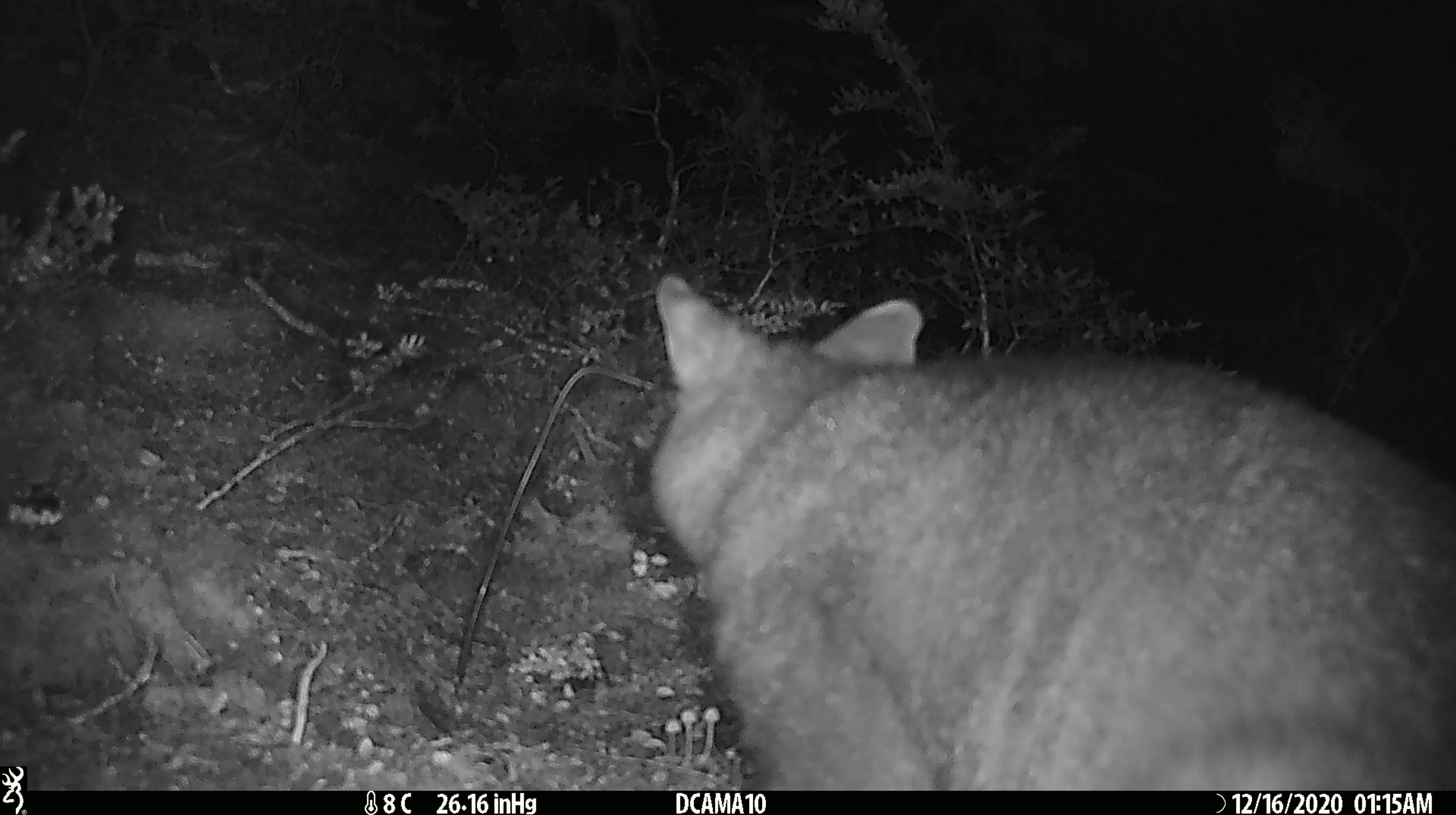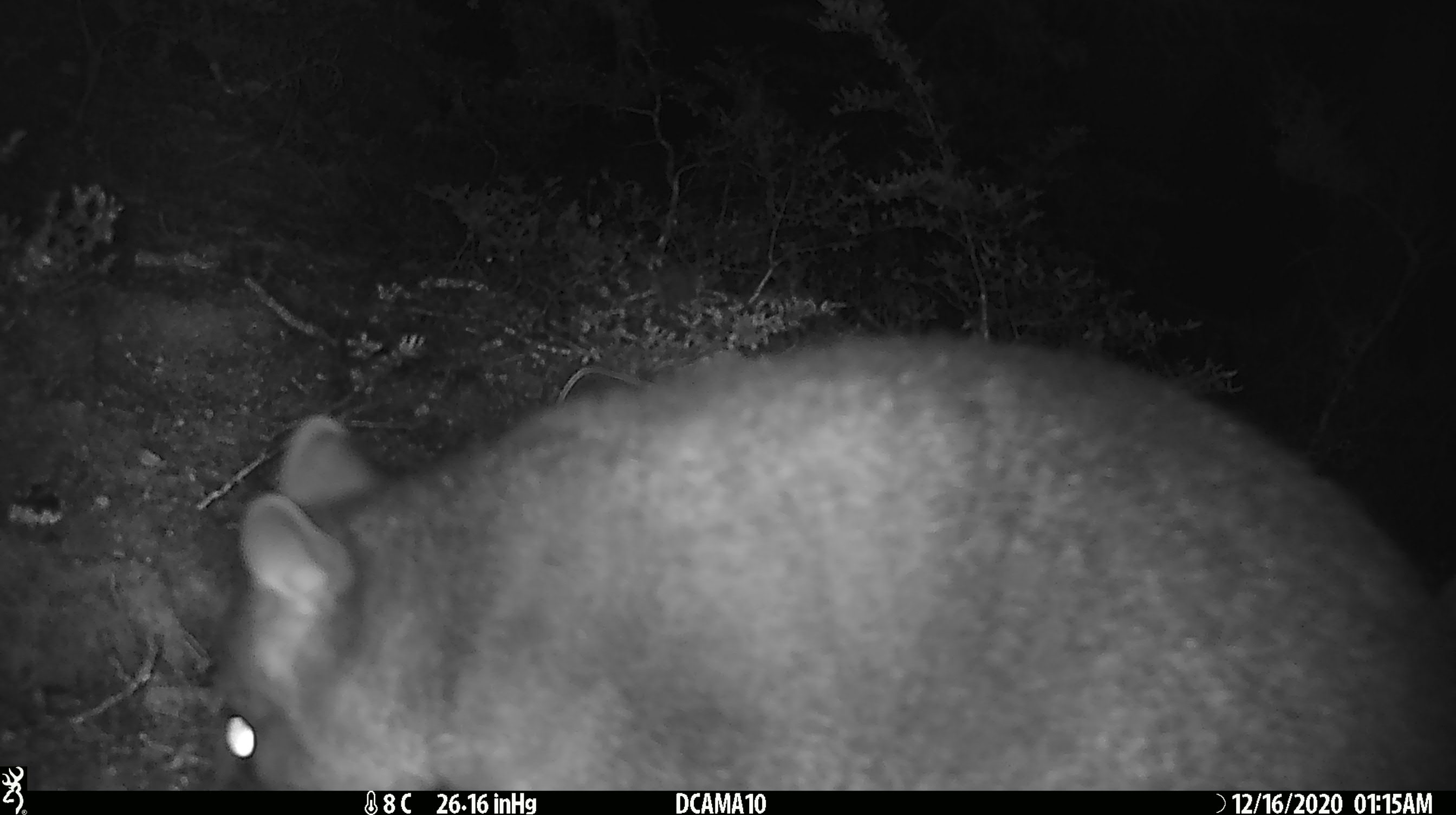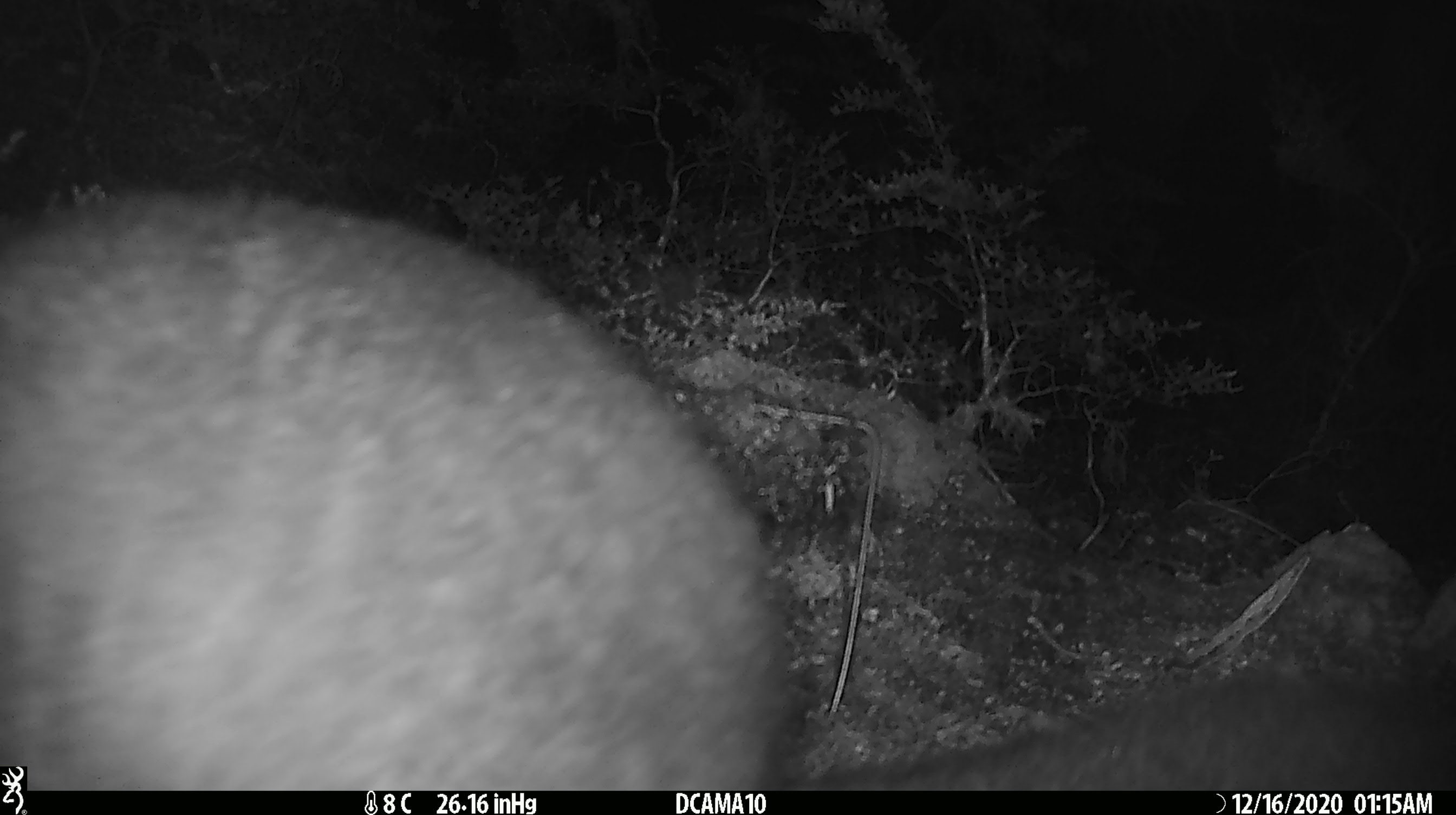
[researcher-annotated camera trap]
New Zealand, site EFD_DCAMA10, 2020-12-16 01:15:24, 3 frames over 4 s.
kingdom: Animalia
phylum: Chordata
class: Mammalia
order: Diprotodontia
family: Phalangeridae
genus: Trichosurus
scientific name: Trichosurus vulpecula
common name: common brushtail possum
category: possum